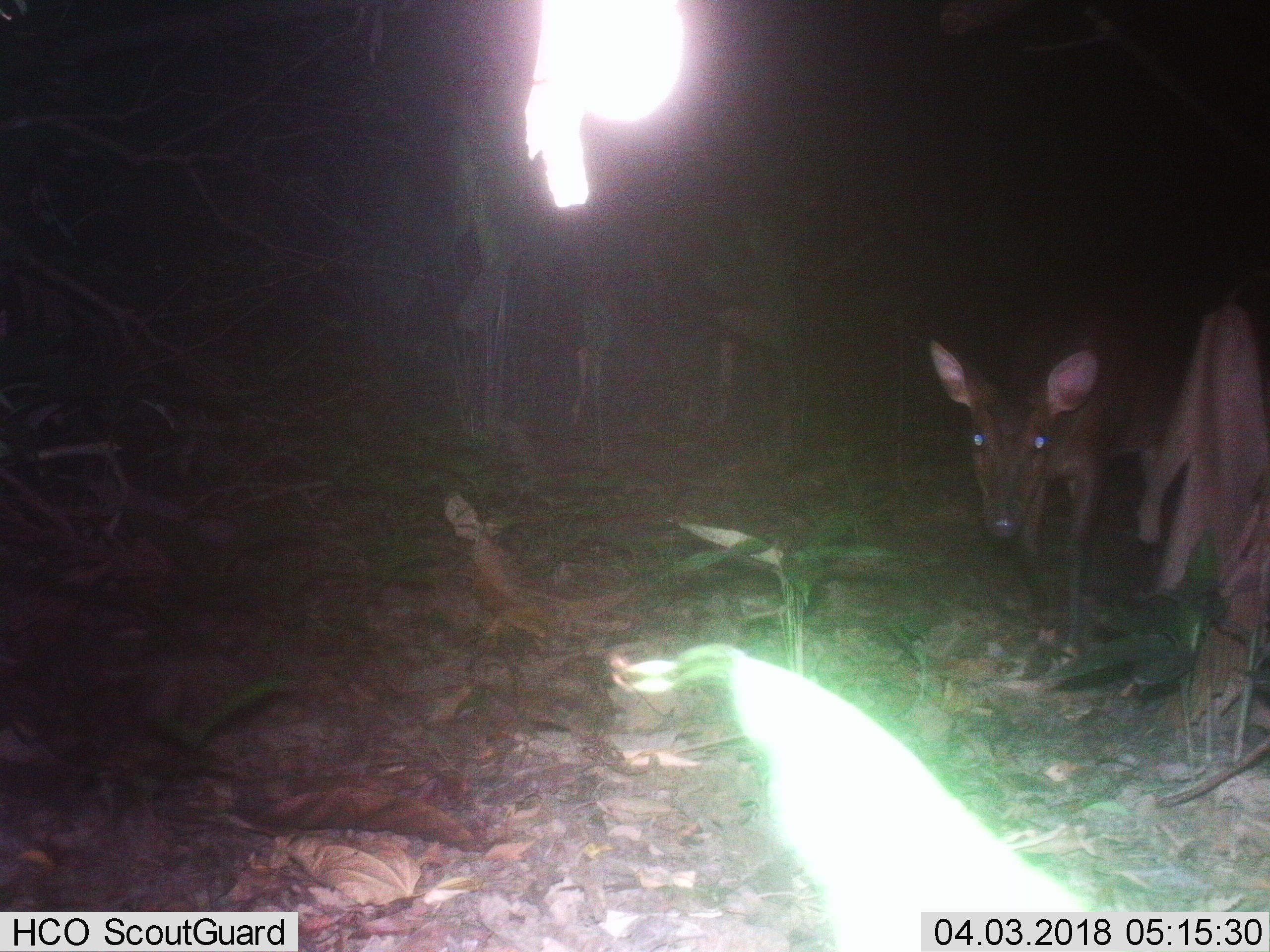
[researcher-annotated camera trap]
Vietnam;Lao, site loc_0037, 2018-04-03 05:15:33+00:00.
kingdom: Animalia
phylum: Chordata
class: Mammalia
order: Artiodactyla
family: Cervidae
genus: Muntiacus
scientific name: Muntiacus vuquangensis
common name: large-antlered muntjac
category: large antlered muntjac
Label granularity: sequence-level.